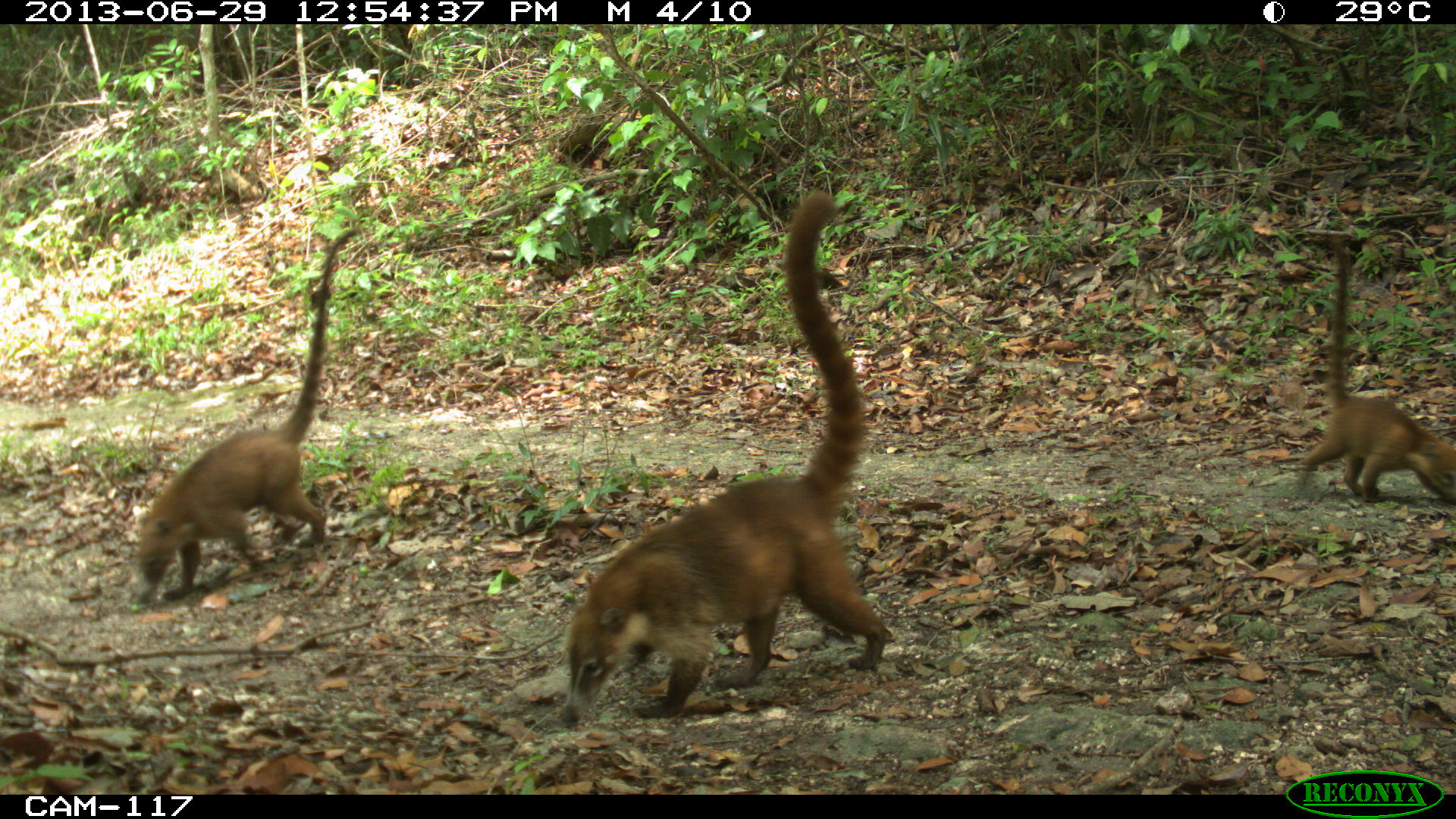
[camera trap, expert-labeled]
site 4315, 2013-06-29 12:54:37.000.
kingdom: Animalia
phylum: Chordata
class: Mammalia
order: Carnivora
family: Procyonidae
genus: Nasua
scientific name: Nasua narica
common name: white-nosed coati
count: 4